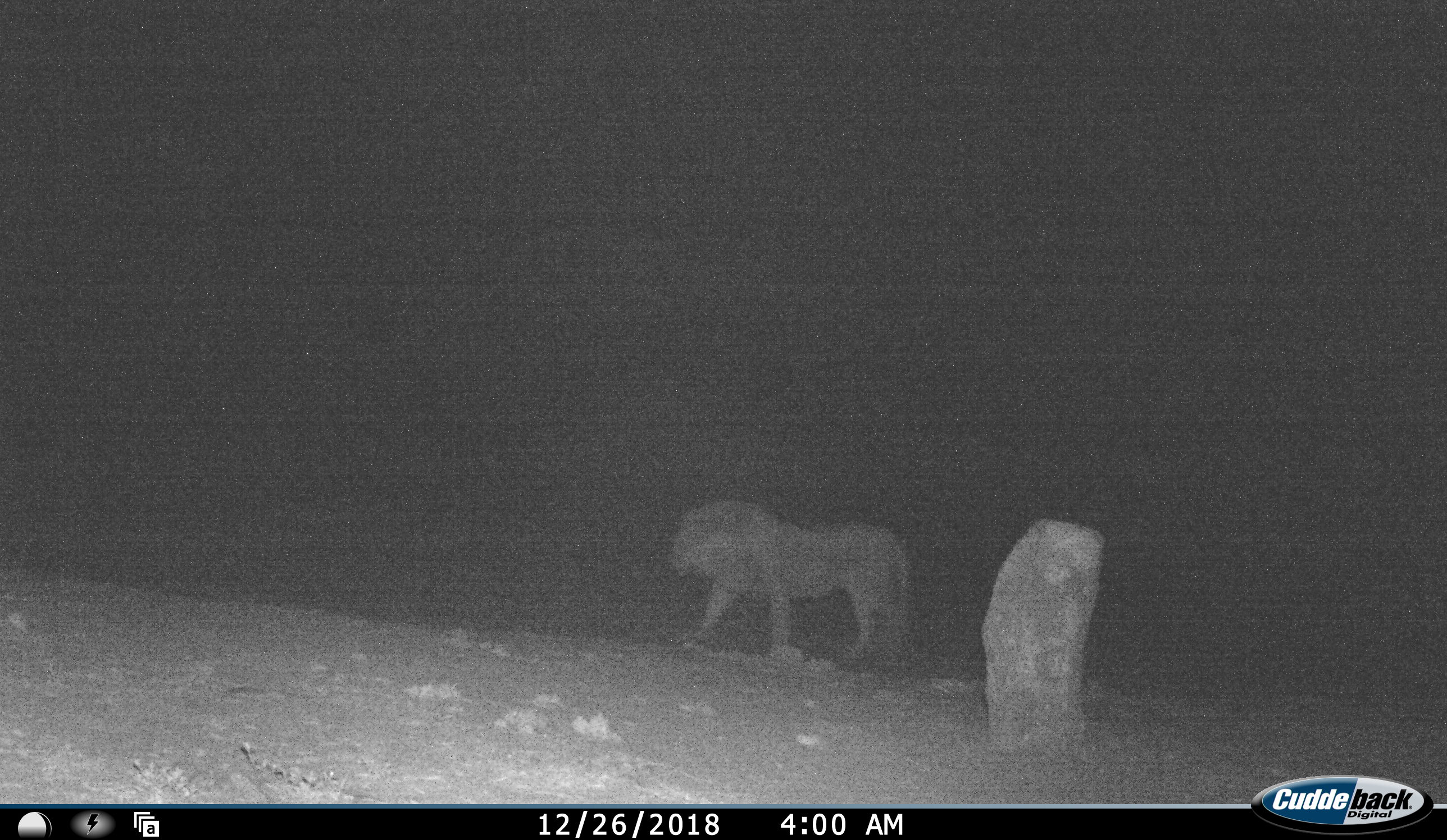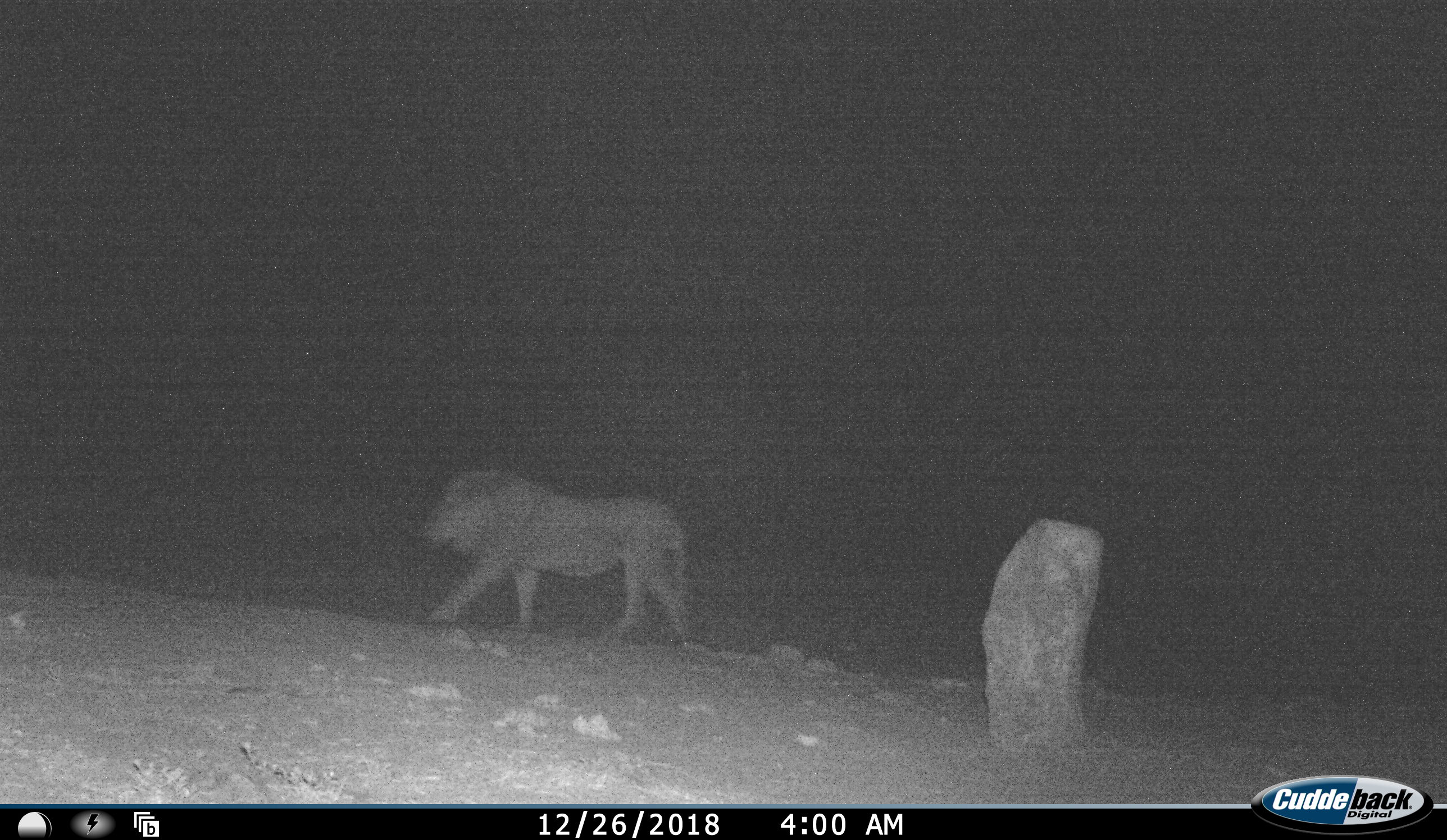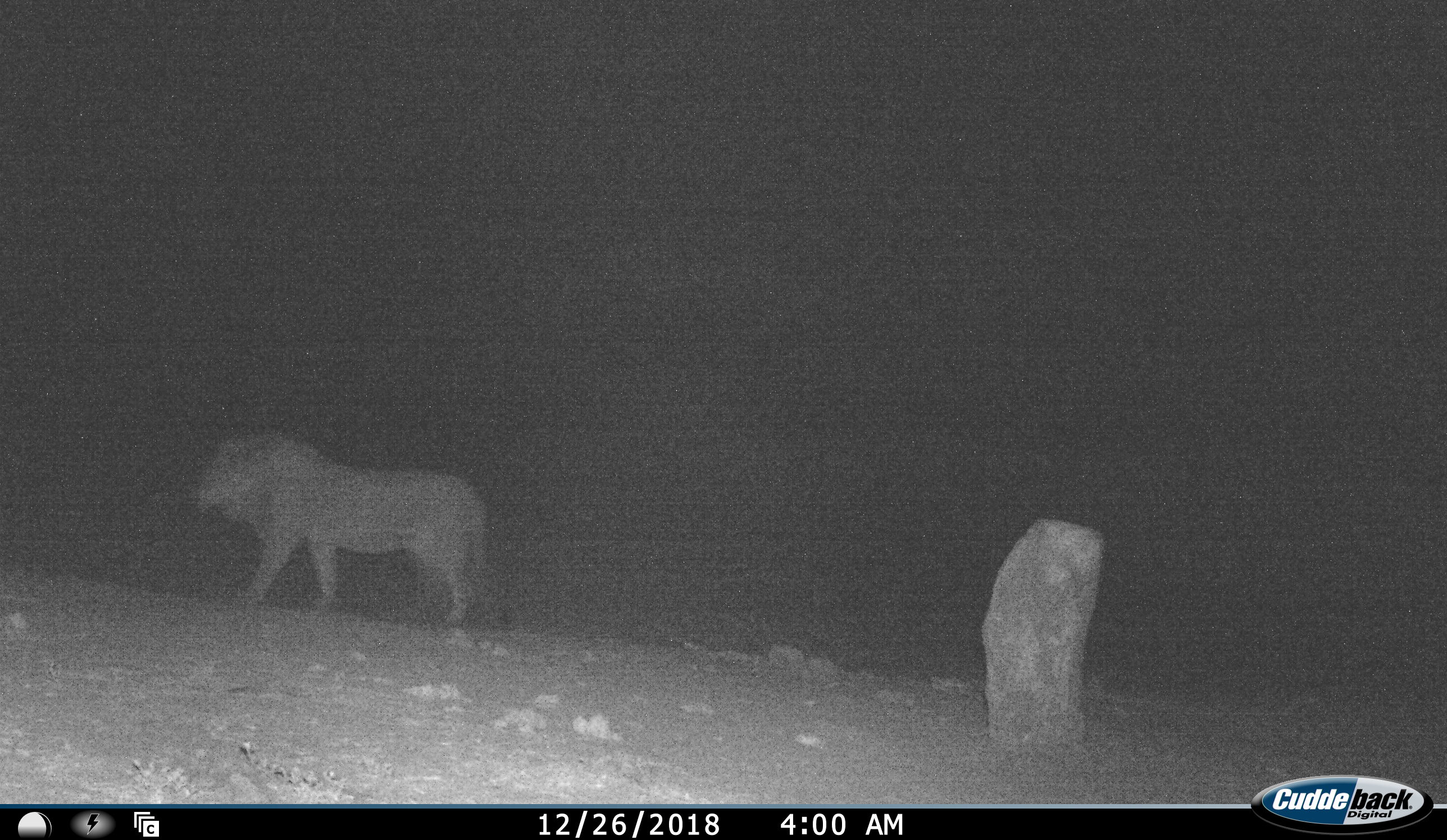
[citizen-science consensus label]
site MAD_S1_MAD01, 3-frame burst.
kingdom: Animalia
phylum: Chordata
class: Mammalia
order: Carnivora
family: Felidae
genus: Panthera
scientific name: Panthera leo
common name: lion male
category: lionmale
Lionmale (lion male) (Panthera leo), count 1. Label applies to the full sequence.